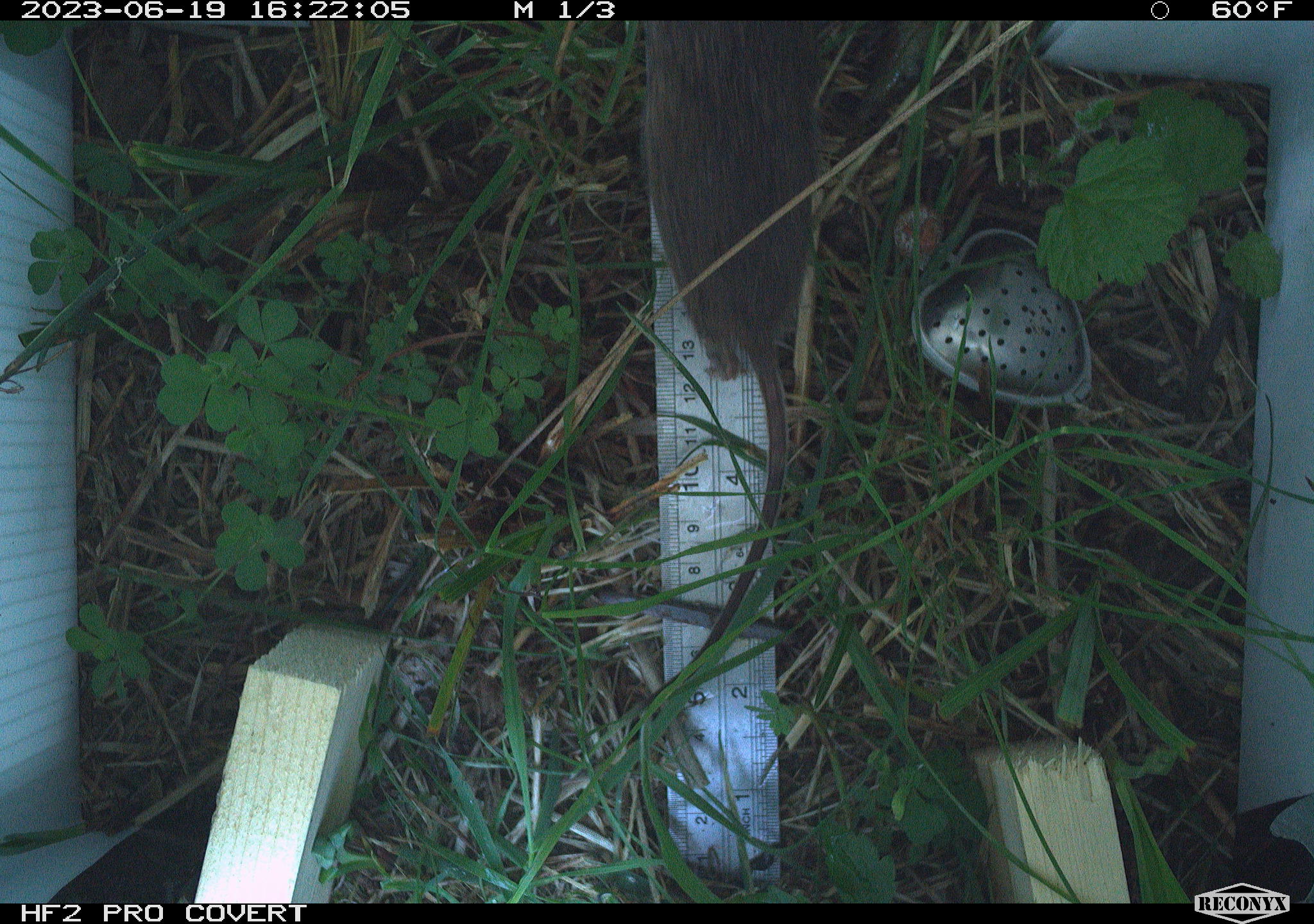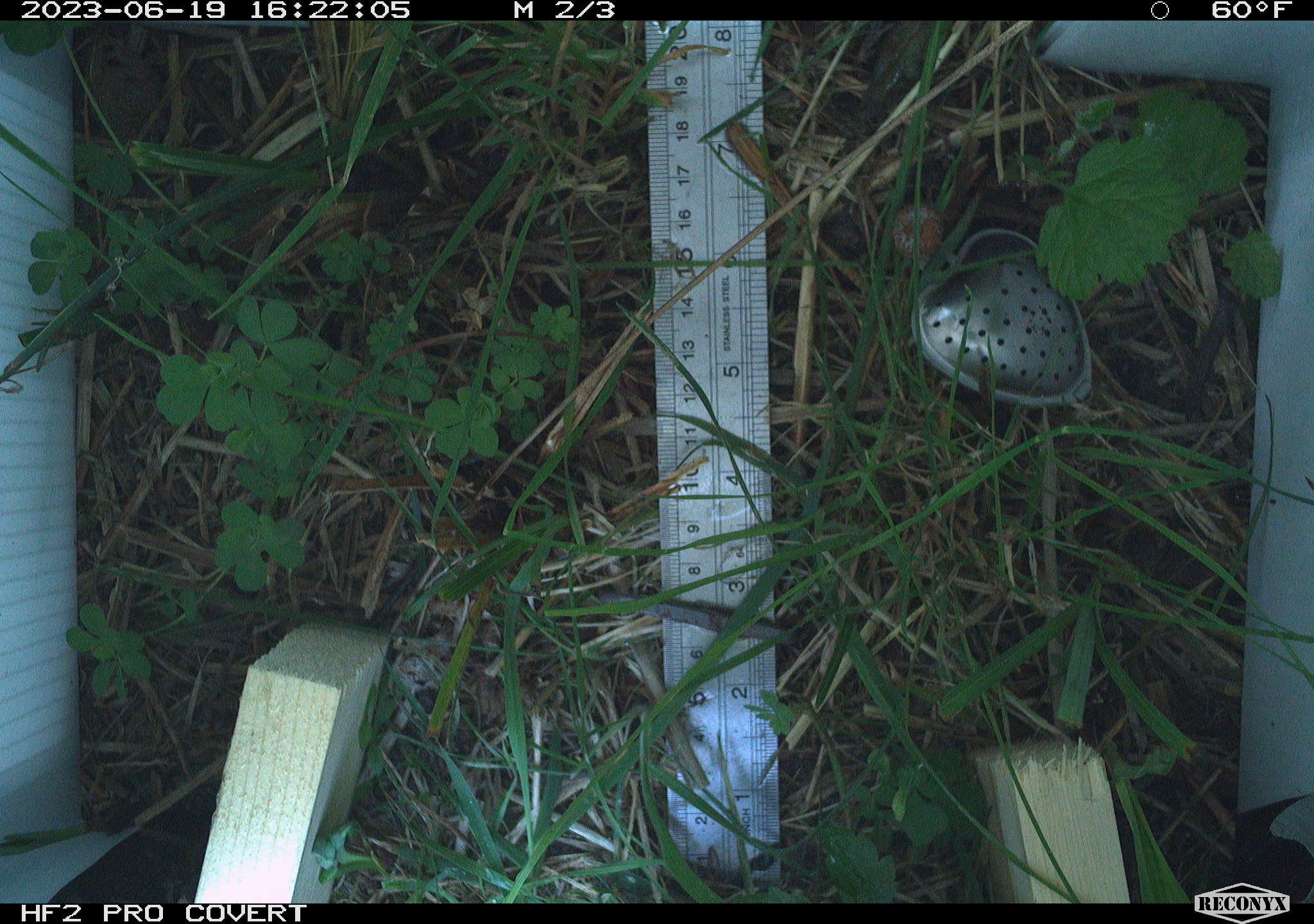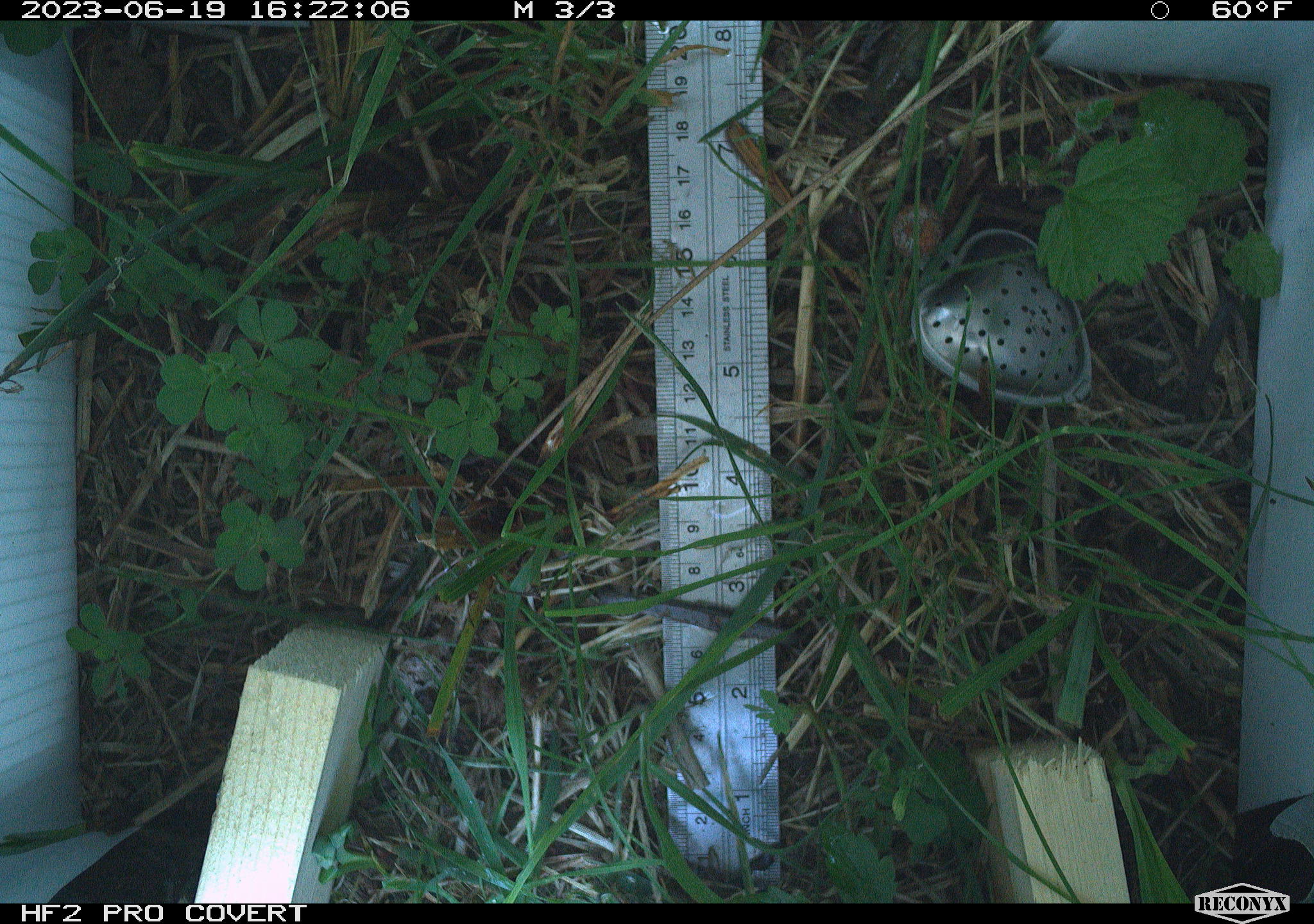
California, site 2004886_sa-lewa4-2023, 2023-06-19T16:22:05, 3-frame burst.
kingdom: Animalia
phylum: Chordata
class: Mammalia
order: Rodentia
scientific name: Rodentia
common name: rodent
Rodent (Rodentia).